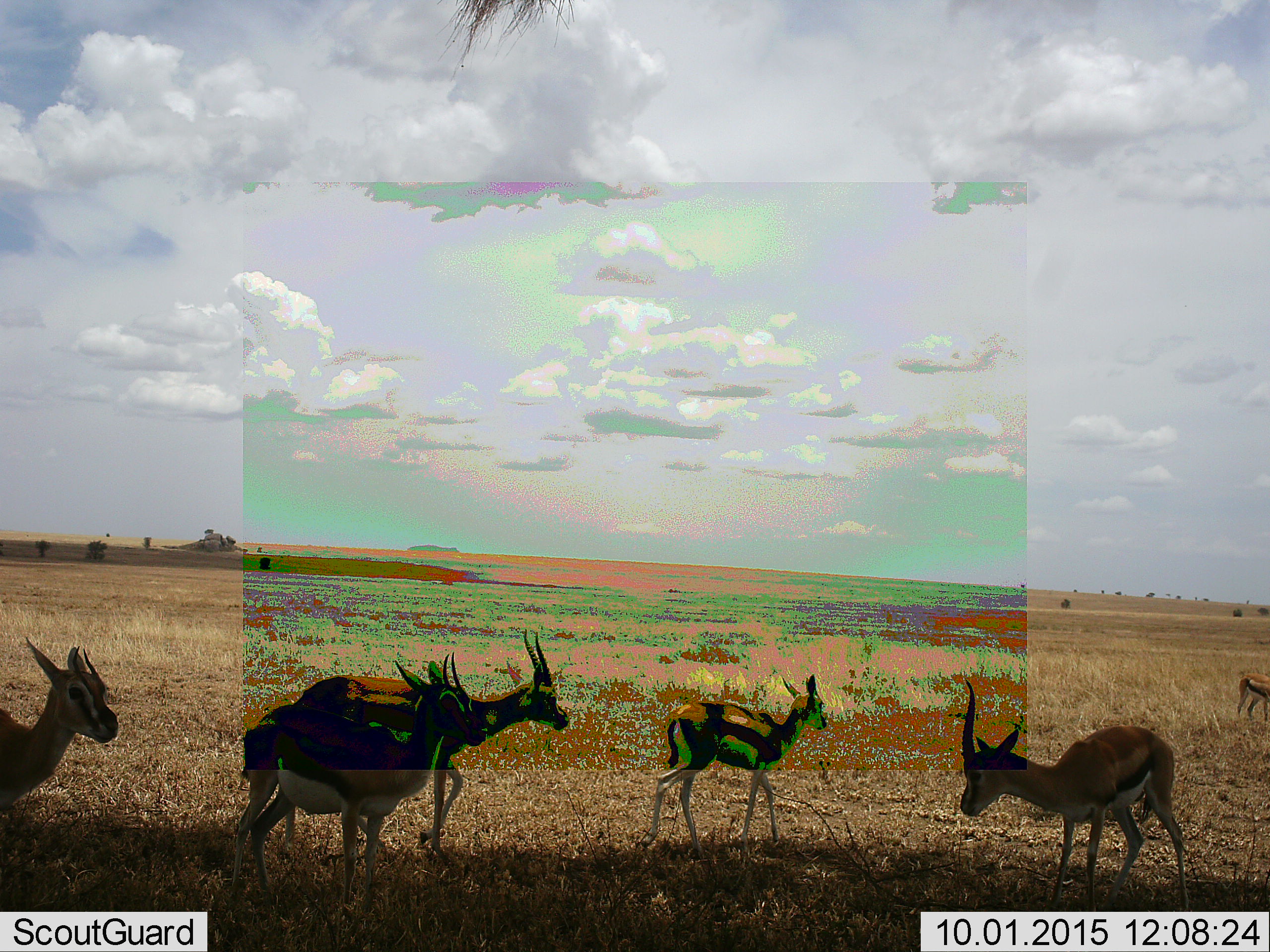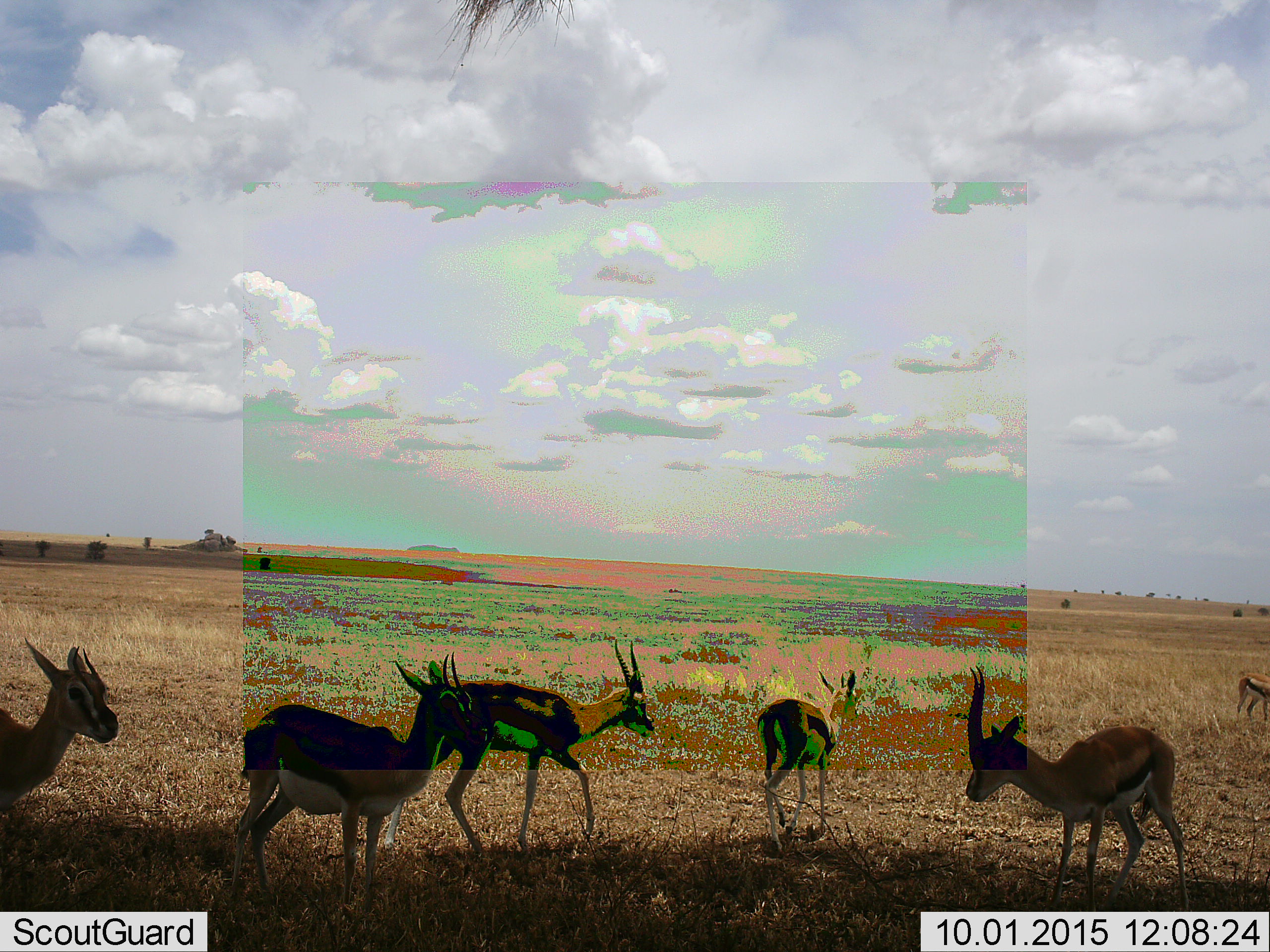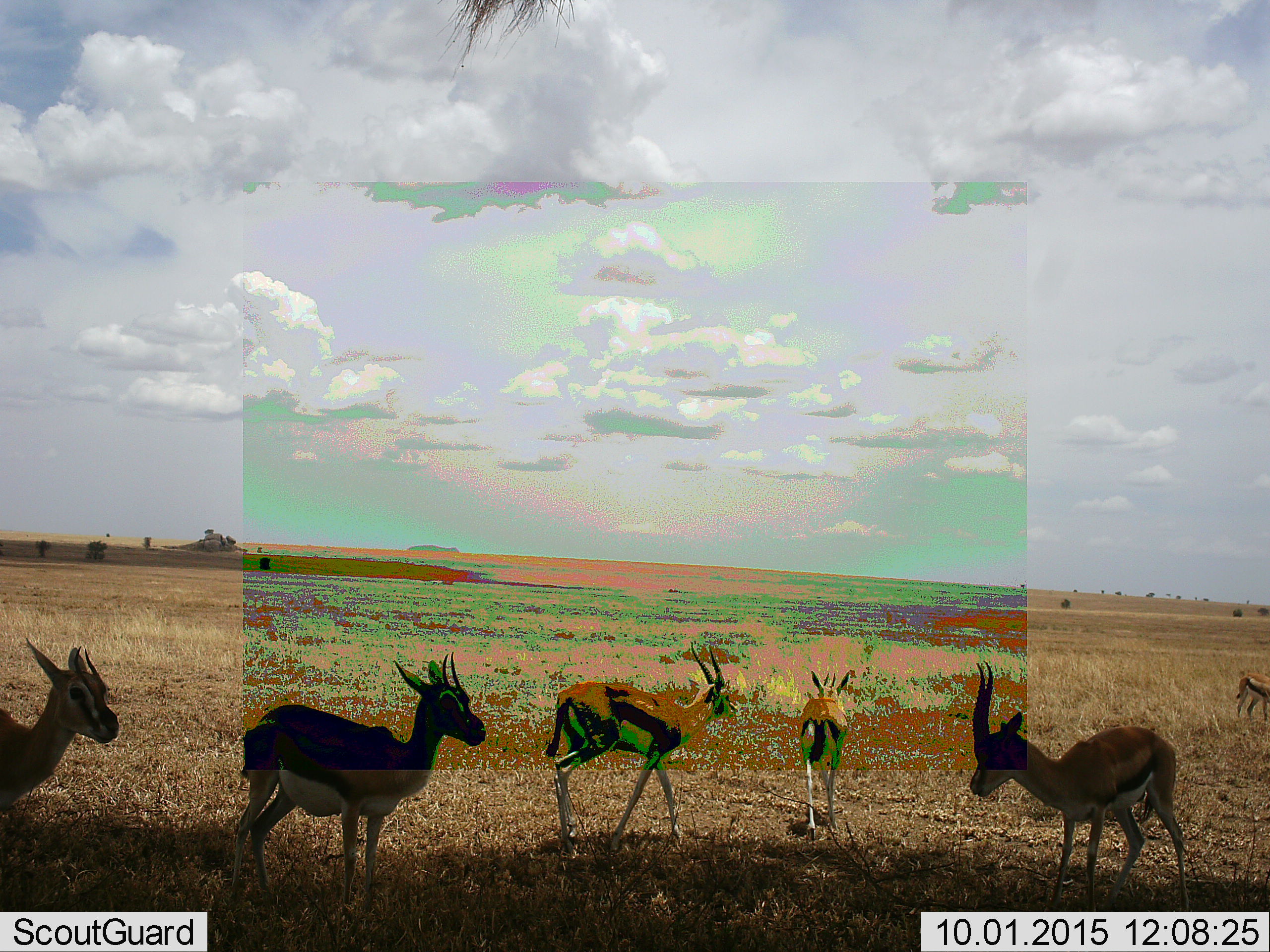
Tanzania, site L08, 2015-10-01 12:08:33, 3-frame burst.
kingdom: Animalia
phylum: Chordata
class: Mammalia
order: Artiodactyla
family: Bovidae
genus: Eudorcas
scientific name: Eudorcas thomsonii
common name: thomson's gazelle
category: gazellethomsons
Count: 6.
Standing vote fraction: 86%.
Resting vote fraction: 0%.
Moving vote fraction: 86%.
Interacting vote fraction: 14%.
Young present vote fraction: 14%.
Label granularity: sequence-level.